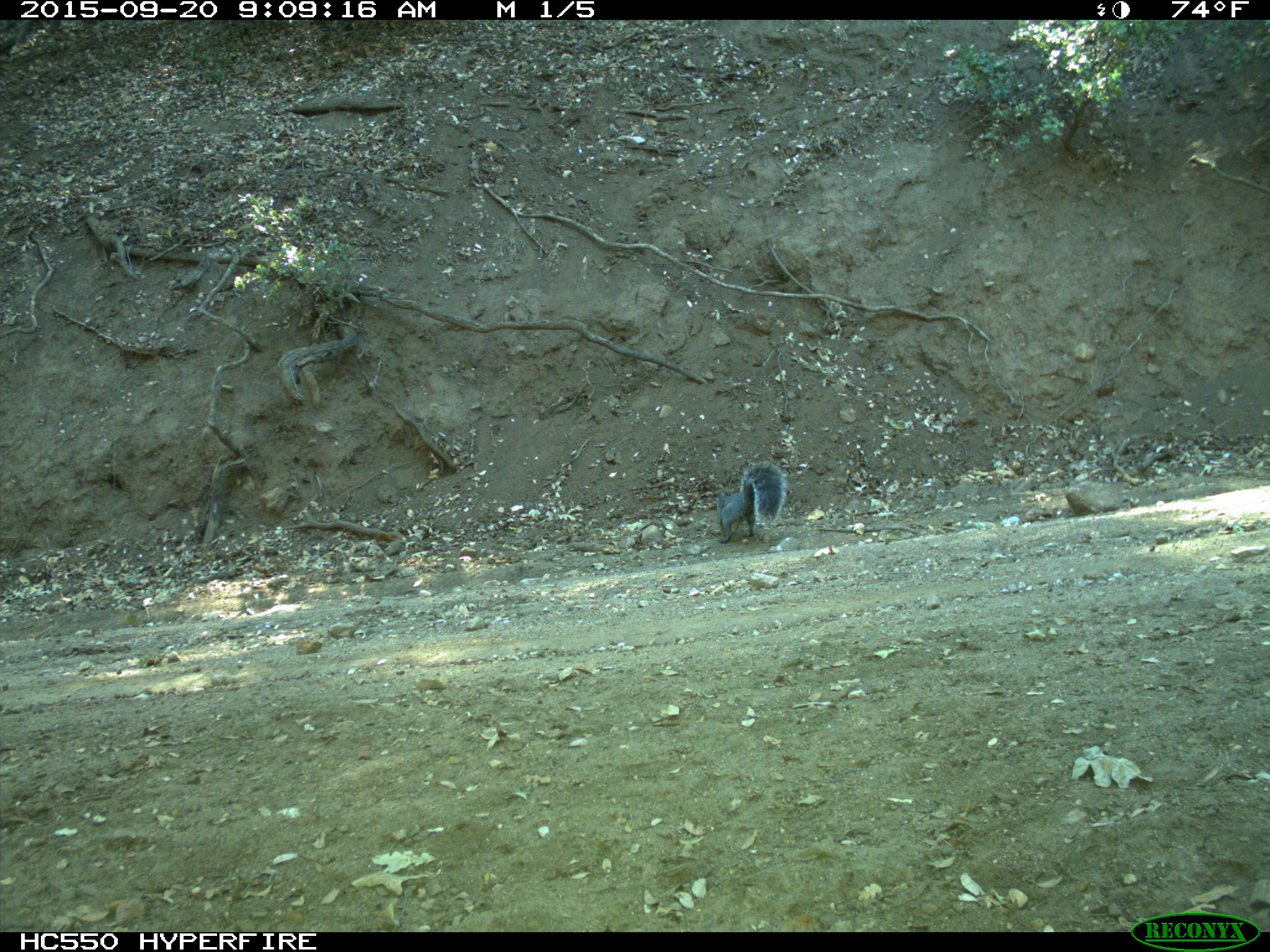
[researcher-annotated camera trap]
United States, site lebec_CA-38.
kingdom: Animalia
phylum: Chordata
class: Mammalia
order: Rodentia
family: Sciuridae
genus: Sciurus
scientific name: Sciurus carolinensis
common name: eastern gray squirrel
Sciurus carolinensis (eastern gray squirrel).